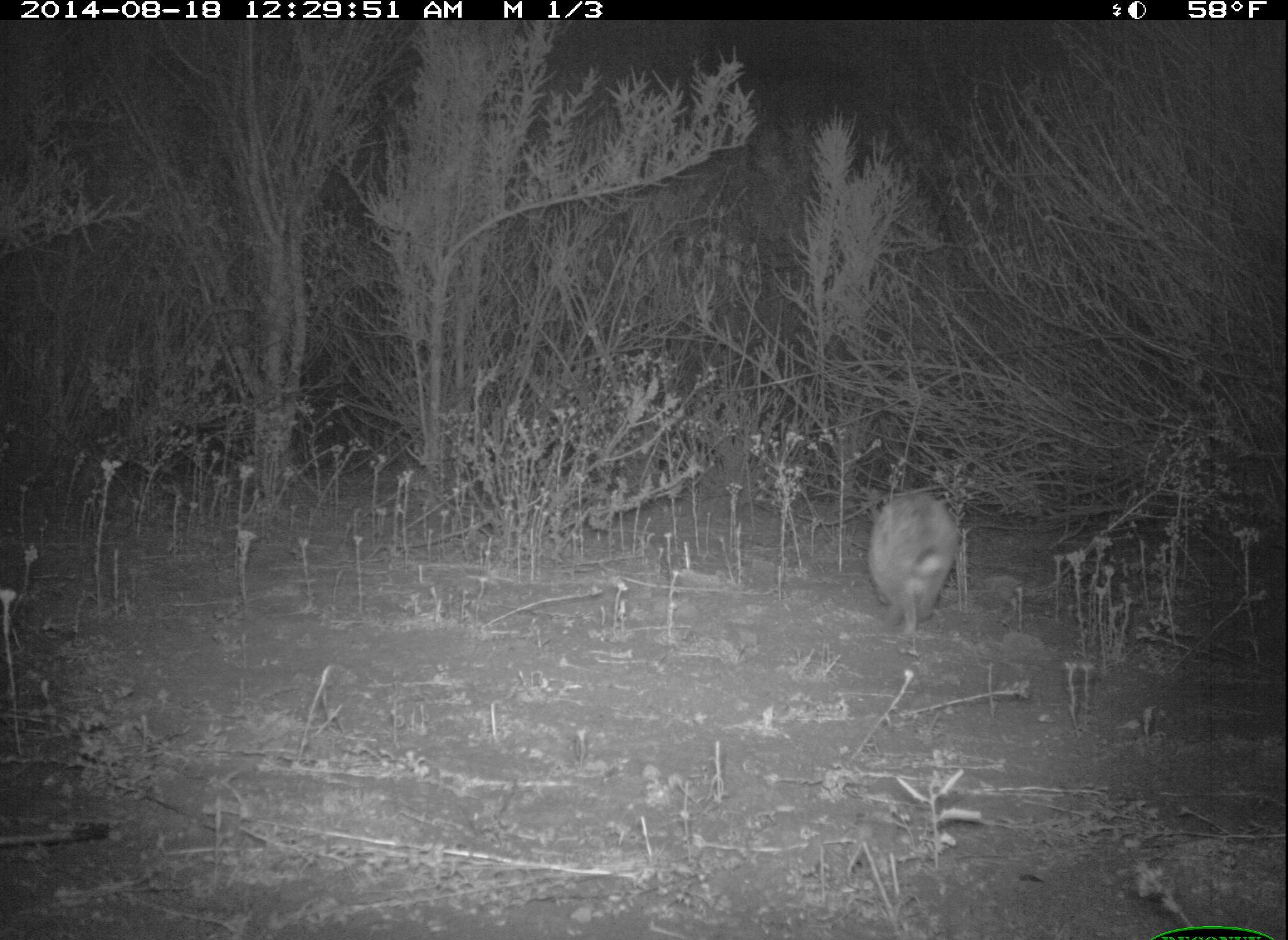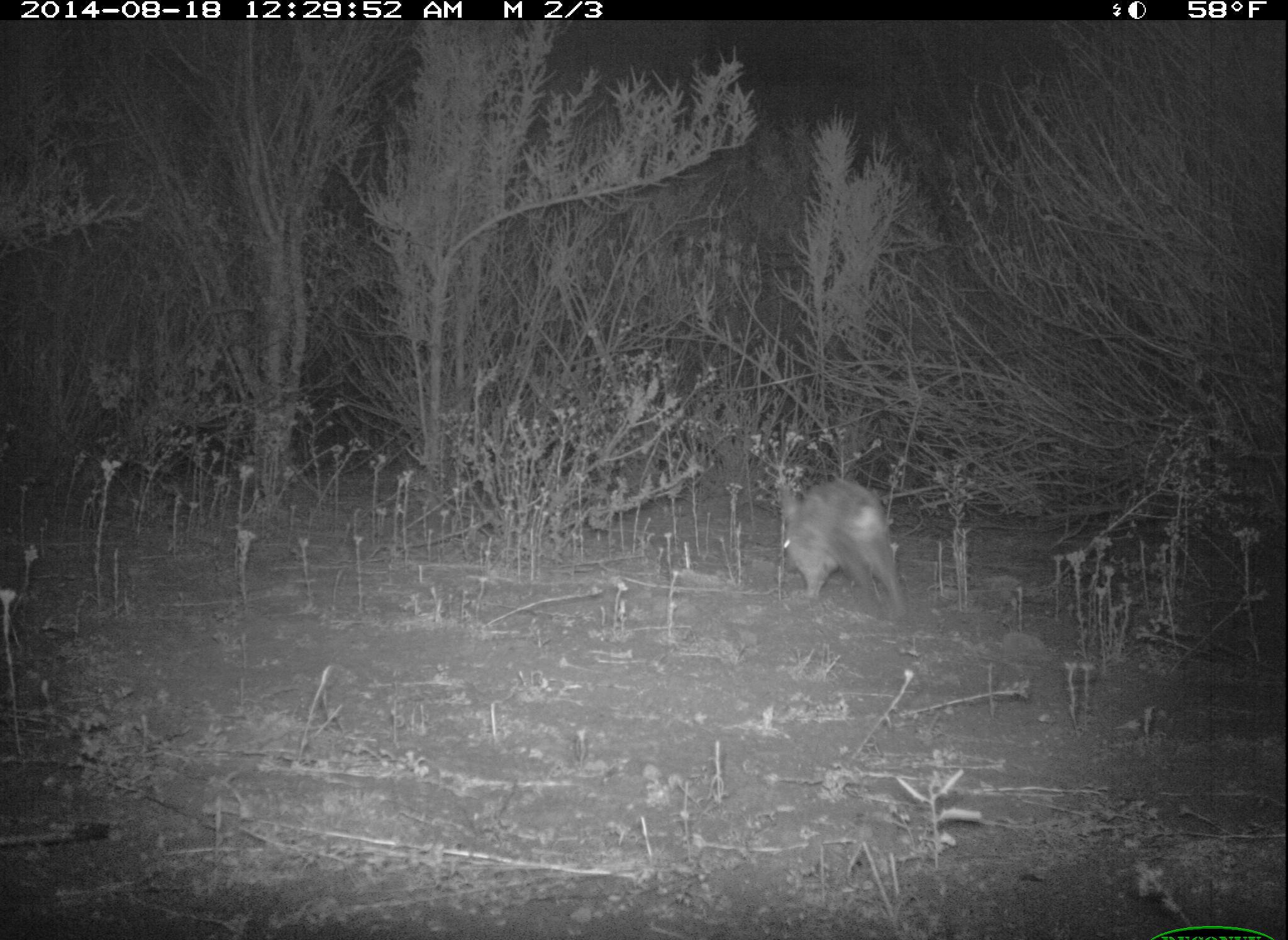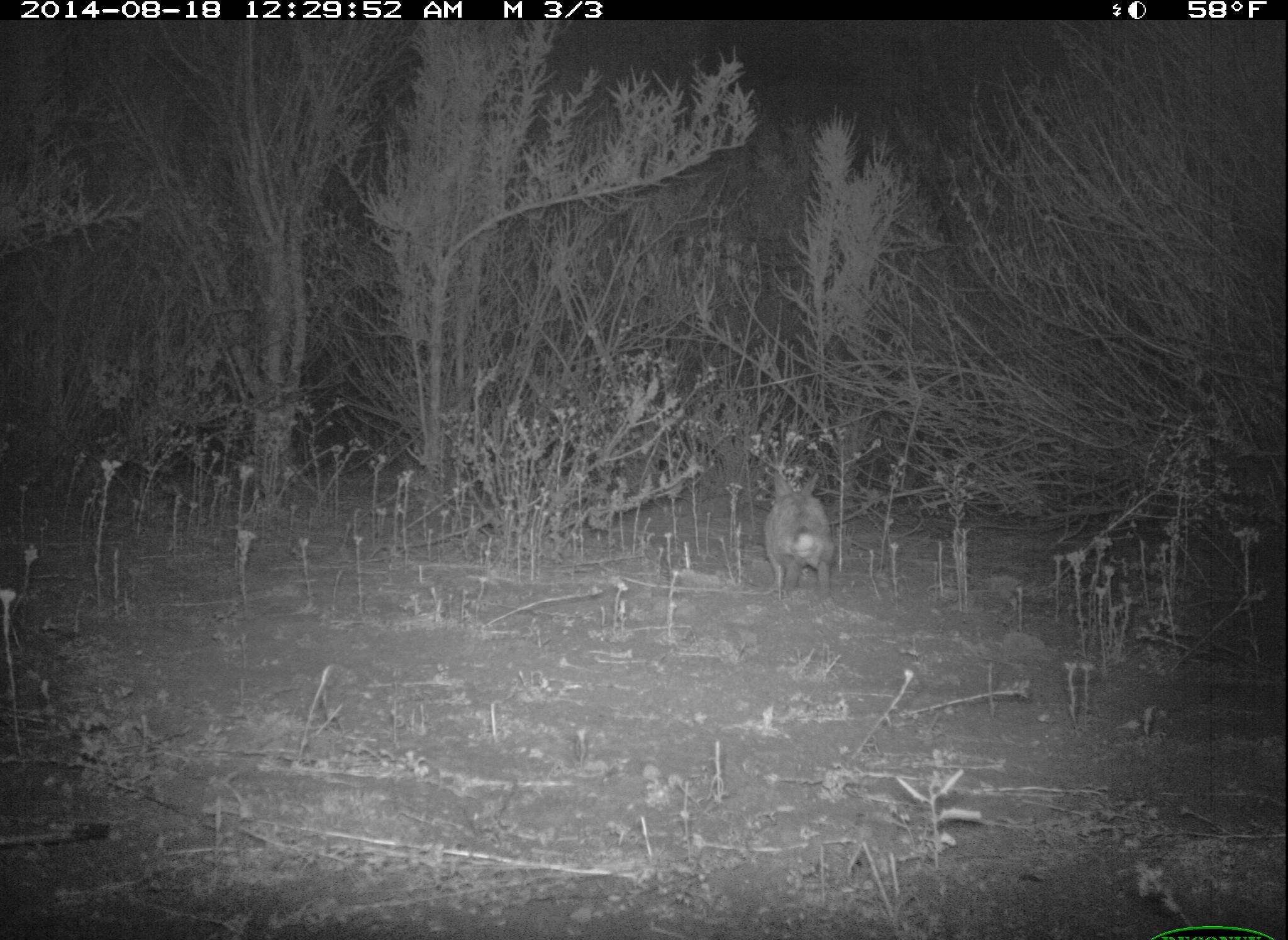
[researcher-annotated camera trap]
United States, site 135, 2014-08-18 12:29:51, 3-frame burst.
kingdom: Animalia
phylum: Chordata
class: Mammalia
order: Lagomorpha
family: Leporidae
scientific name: Leporidae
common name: rabbits and hares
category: rabbit